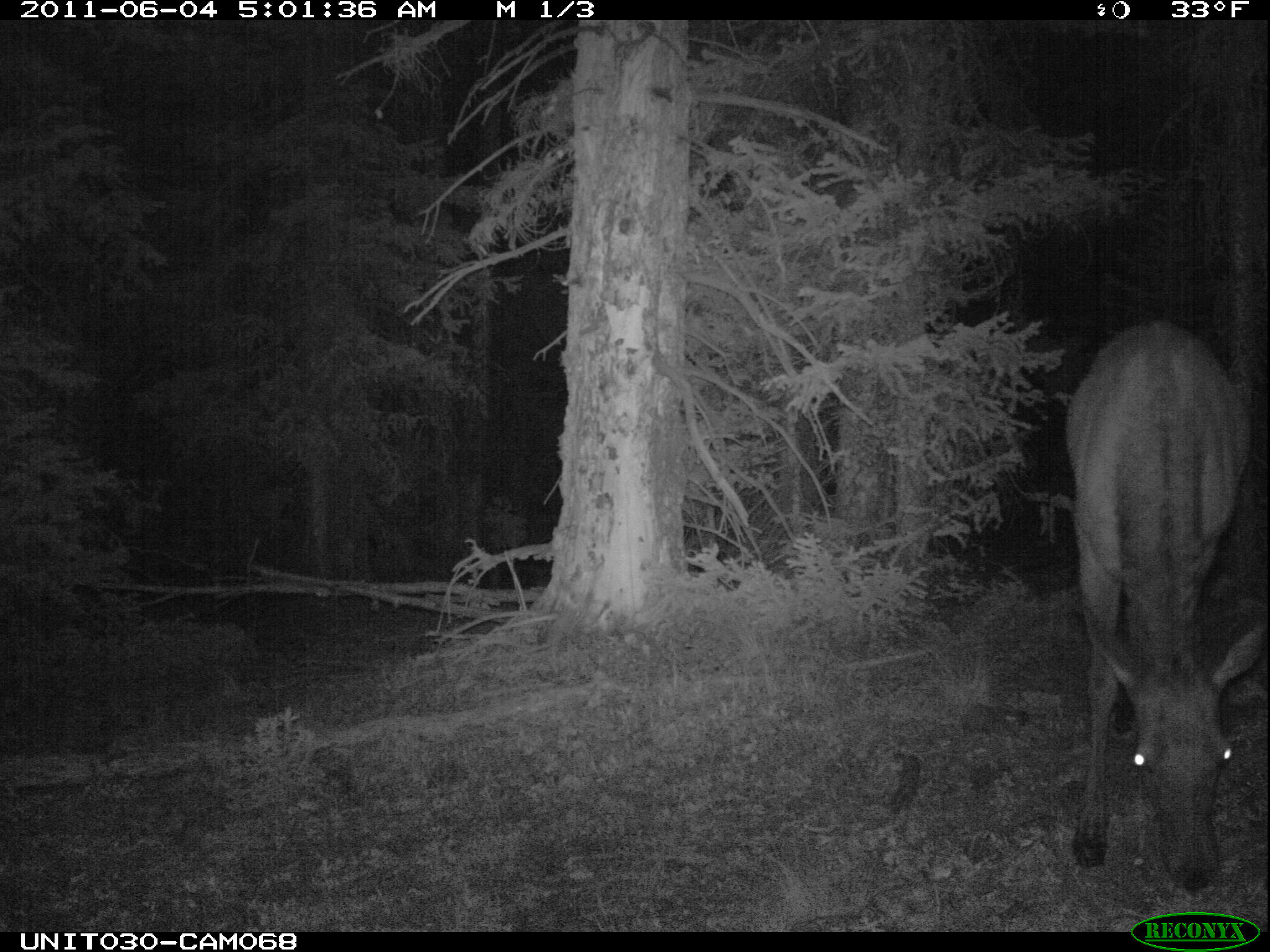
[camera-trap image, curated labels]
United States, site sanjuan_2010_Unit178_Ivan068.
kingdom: Animalia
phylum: Chordata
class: Mammalia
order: Artiodactyla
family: Cervidae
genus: Cervus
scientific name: Cervus elaphus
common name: red deer